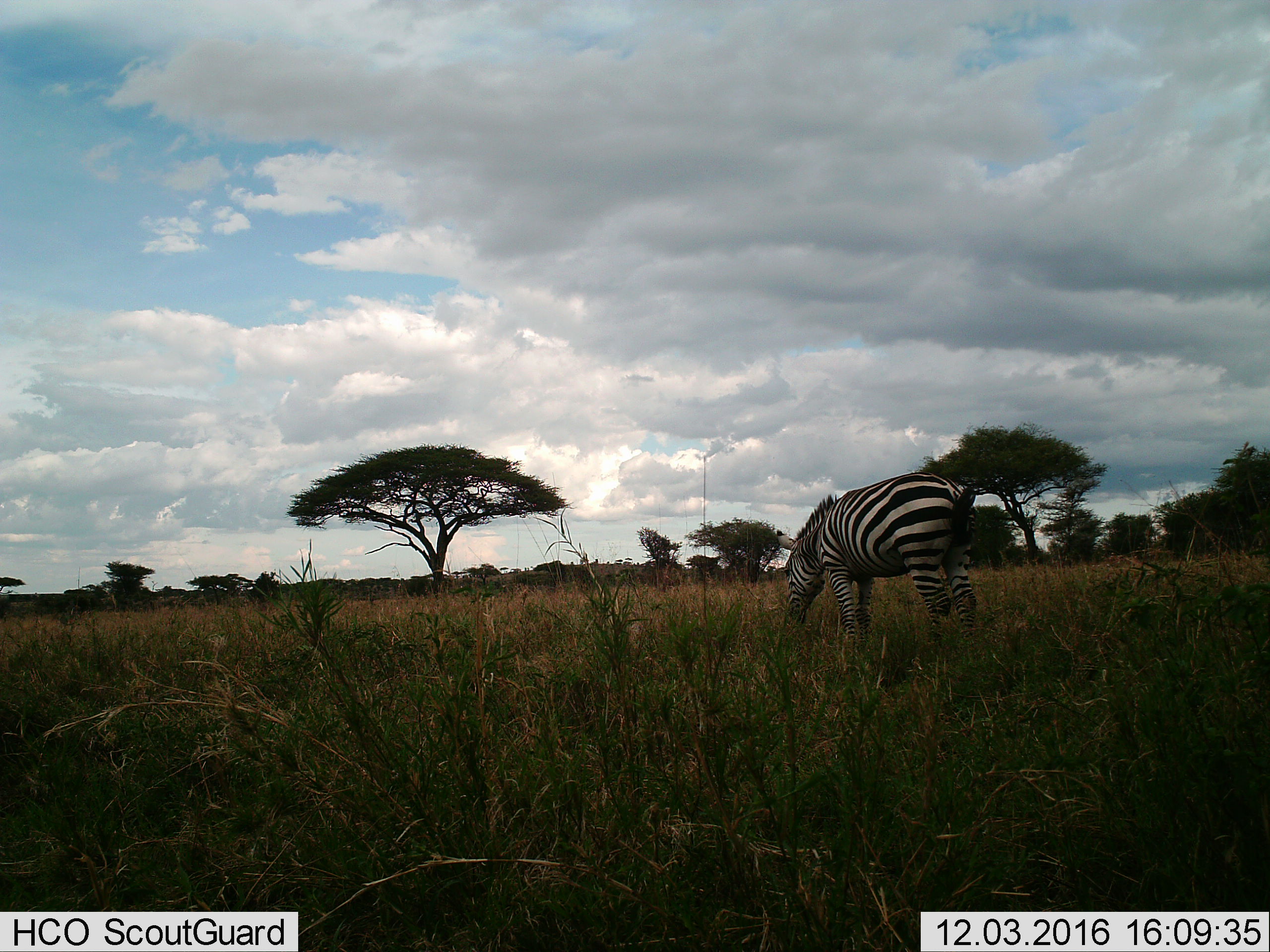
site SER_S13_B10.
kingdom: Animalia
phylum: Chordata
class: Mammalia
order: Perissodactyla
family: Equidae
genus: Equus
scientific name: Equus quagga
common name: plains zebra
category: zebraplains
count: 1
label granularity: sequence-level